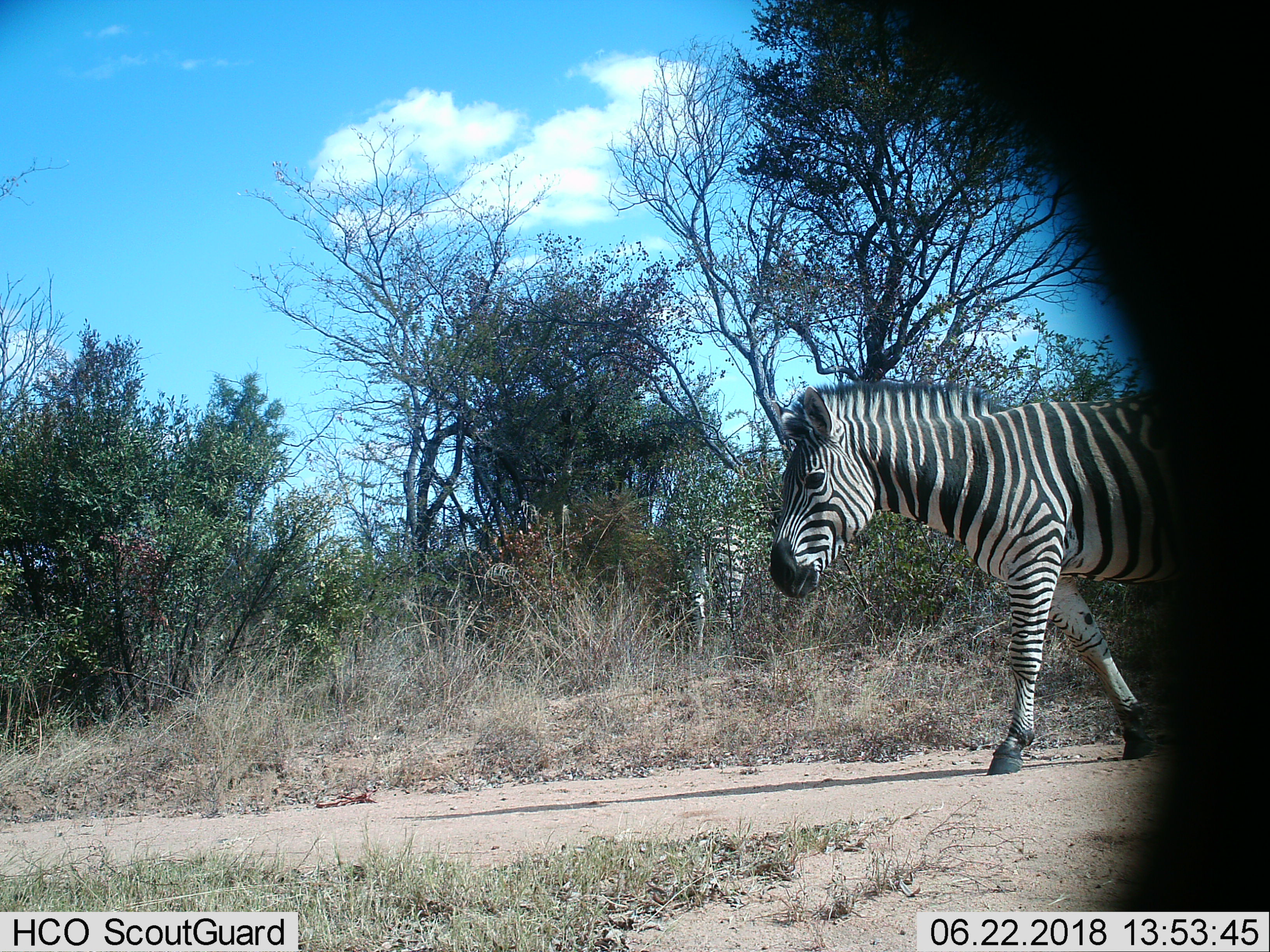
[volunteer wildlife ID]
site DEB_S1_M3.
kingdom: Animalia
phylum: Chordata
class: Mammalia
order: Perissodactyla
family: Equidae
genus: Equus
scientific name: Equus quagga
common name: plains zebra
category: zebraplains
Zebraplains (plains zebra) (Equus quagga), count 2. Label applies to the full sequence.